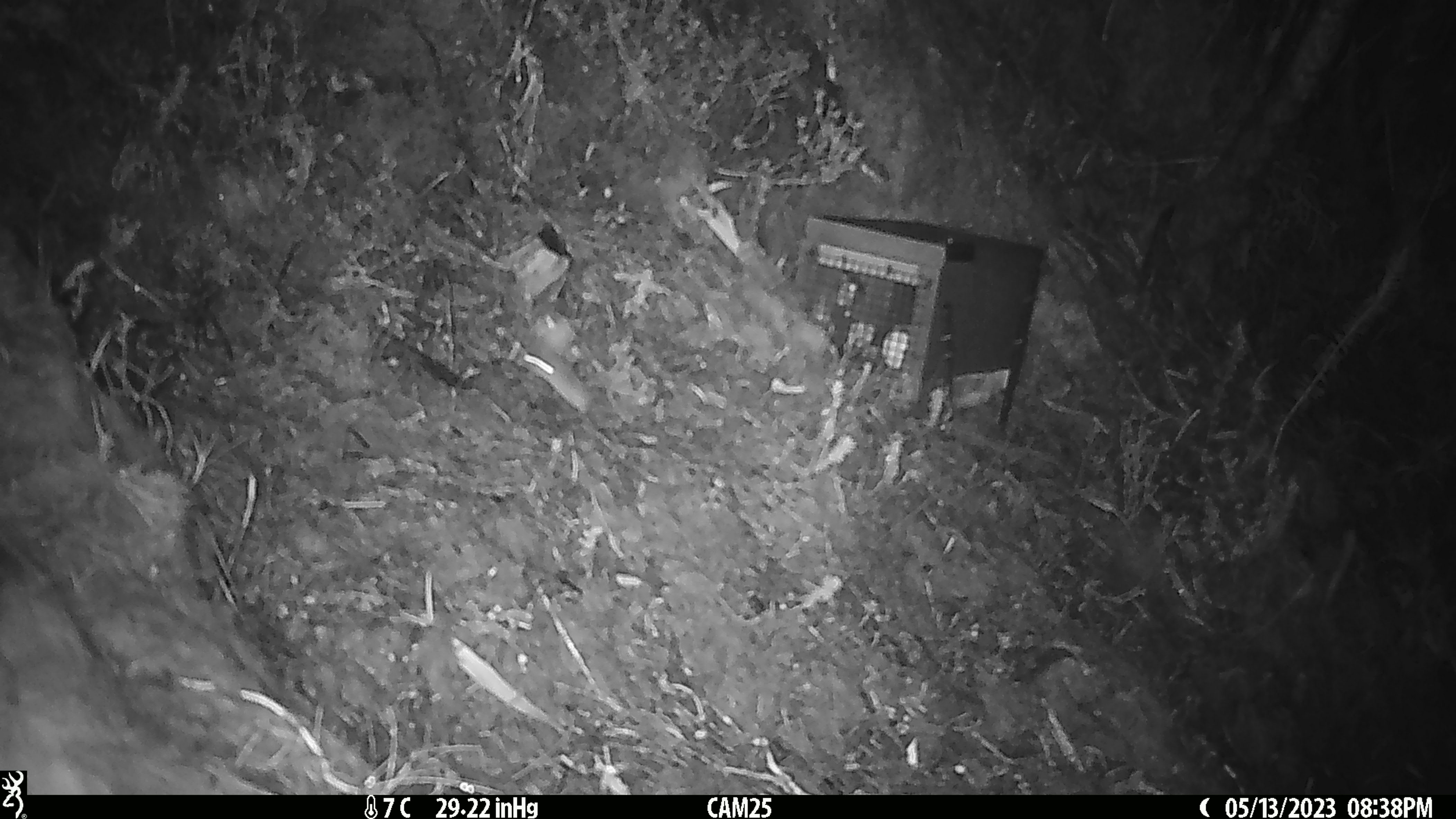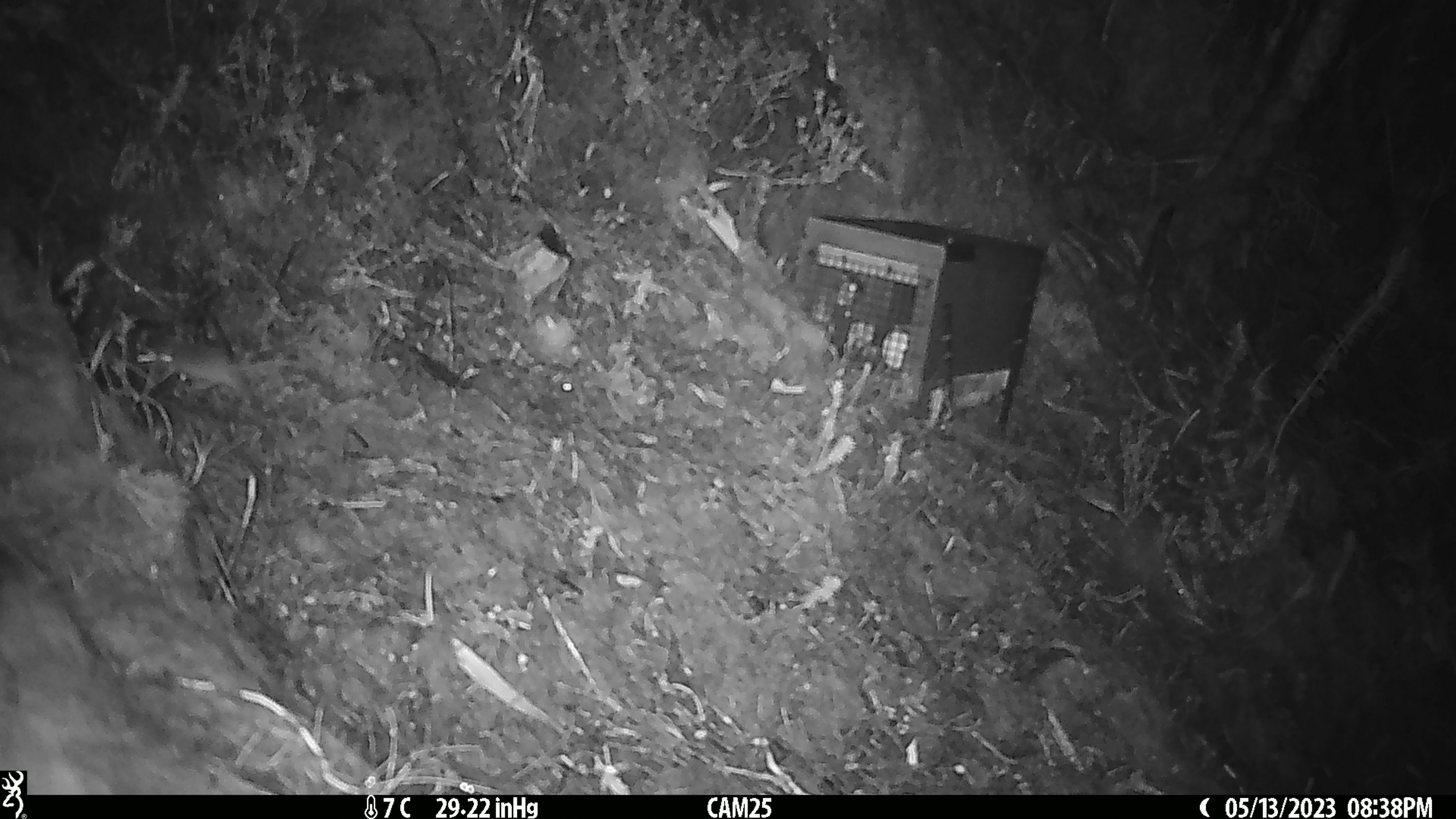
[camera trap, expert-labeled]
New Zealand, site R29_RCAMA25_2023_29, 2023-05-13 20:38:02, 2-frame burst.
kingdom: Animalia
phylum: Chordata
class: Mammalia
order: Rodentia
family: Muridae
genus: Mus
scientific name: Mus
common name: mouse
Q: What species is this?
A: Mouse (Mus).